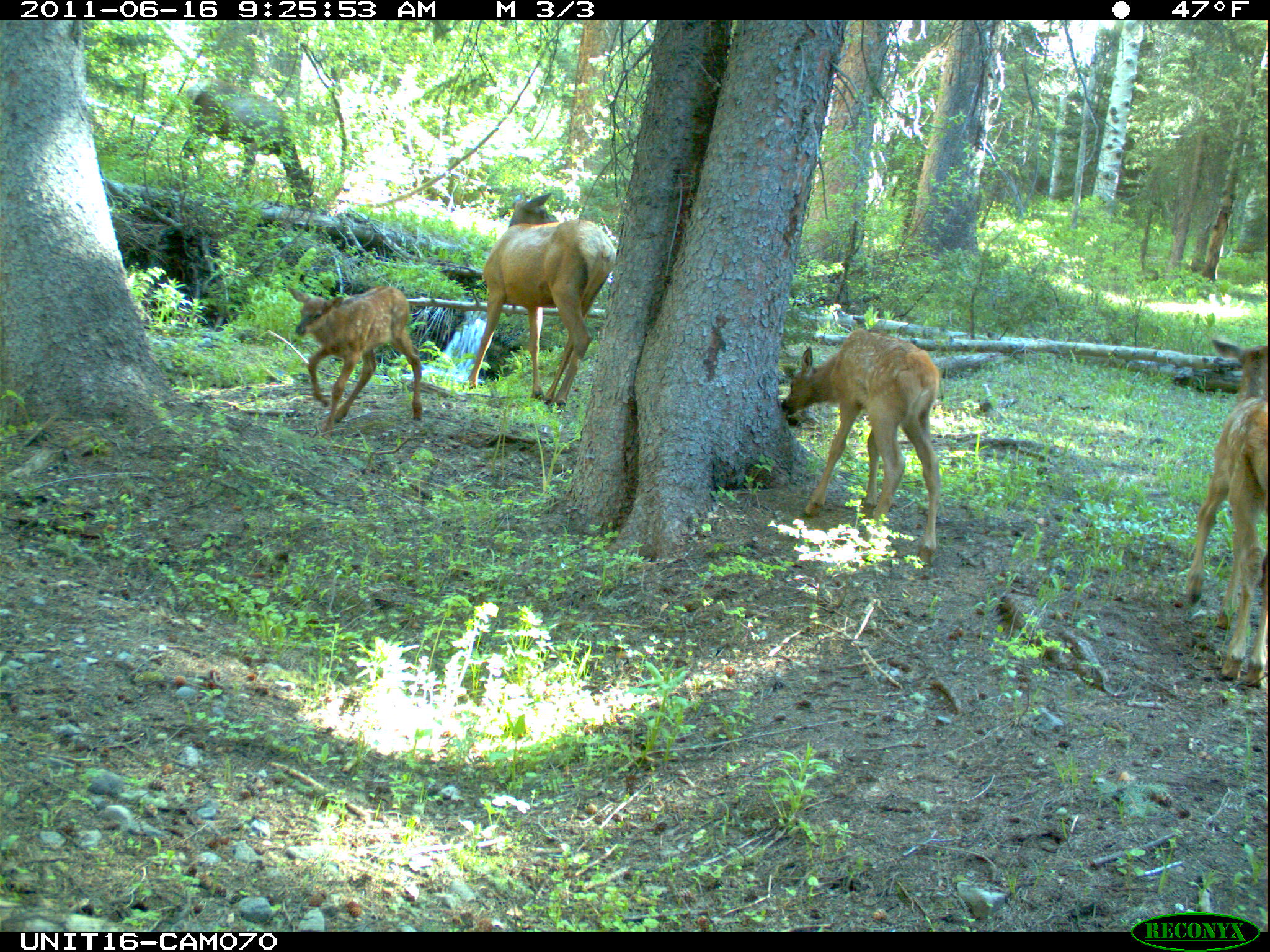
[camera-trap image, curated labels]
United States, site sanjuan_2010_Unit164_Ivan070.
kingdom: Animalia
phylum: Chordata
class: Mammalia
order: Artiodactyla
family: Cervidae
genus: Cervus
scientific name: Cervus elaphus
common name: red deer